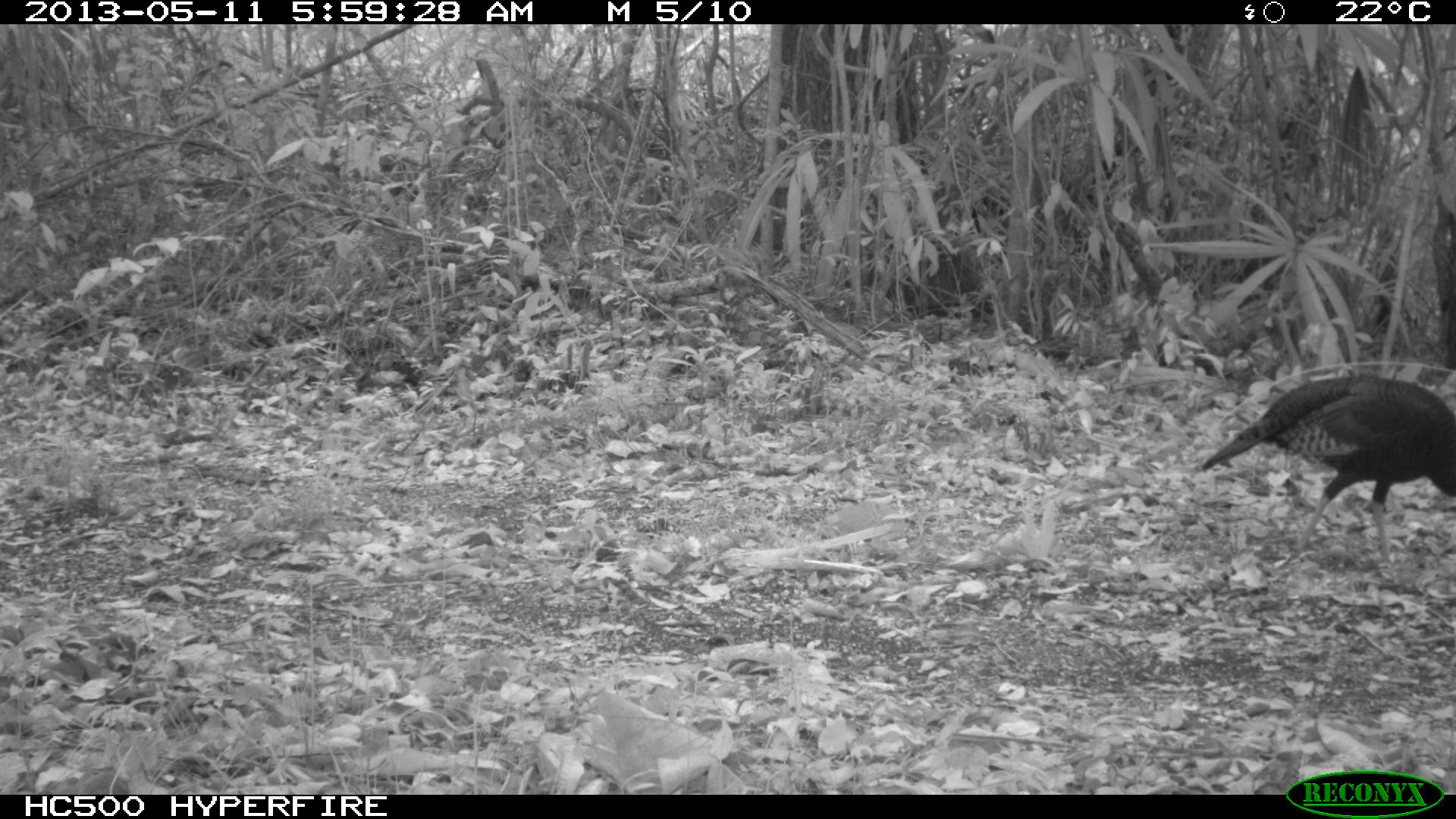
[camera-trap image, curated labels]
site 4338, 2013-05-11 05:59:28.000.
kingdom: Animalia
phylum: Chordata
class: Aves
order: Galliformes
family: Phasianidae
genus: Meleagris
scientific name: Meleagris ocellata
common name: ocellated turkey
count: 1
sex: female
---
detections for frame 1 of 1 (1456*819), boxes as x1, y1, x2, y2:
meleagris ocellata: 1199, 373, 1453, 569